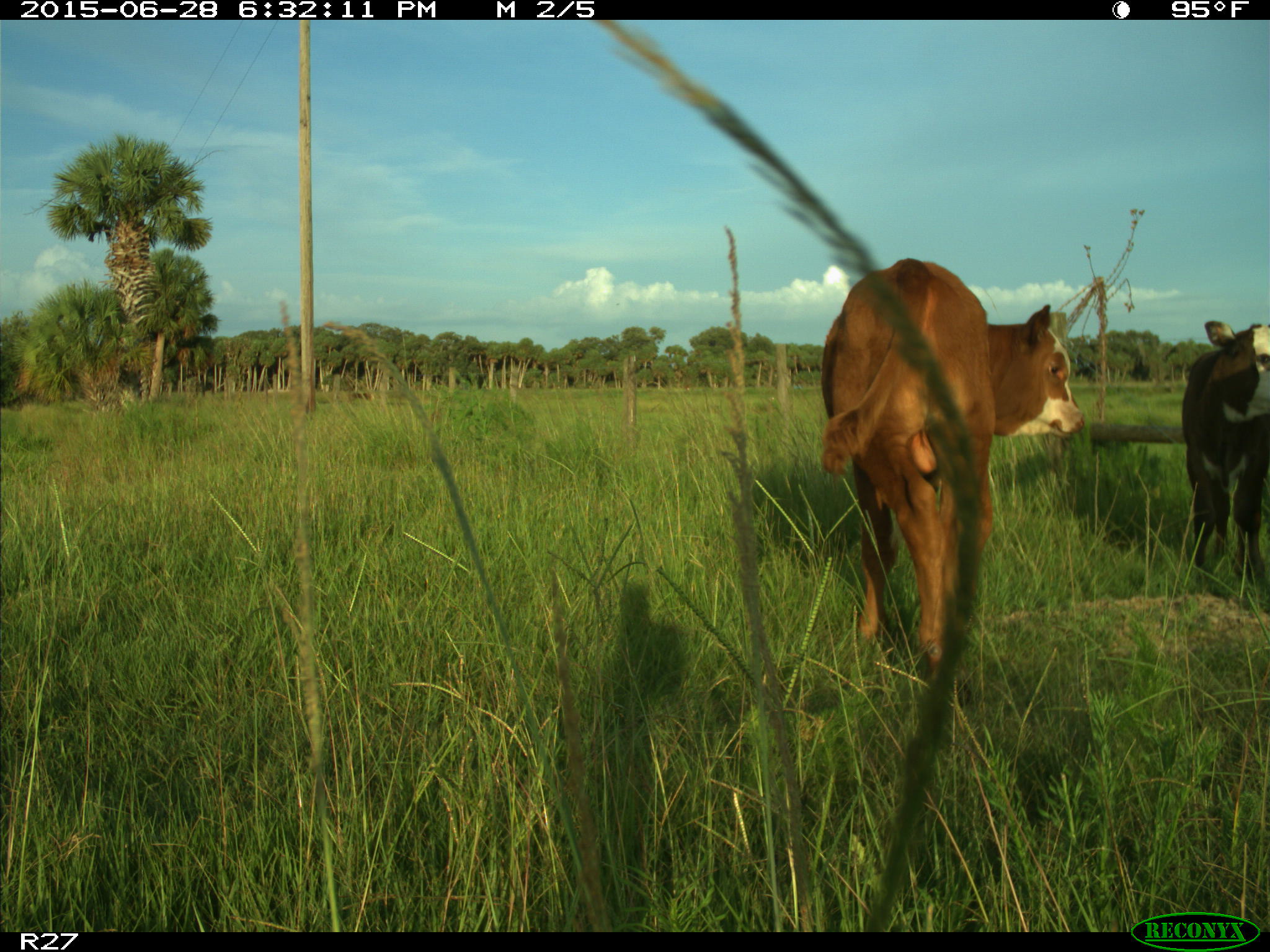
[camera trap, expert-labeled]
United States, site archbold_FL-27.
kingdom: Animalia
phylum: Chordata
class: Mammalia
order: Artiodactyla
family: Bovidae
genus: Bos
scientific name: Bos taurus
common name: domestic cow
Bos taurus (domestic cow).